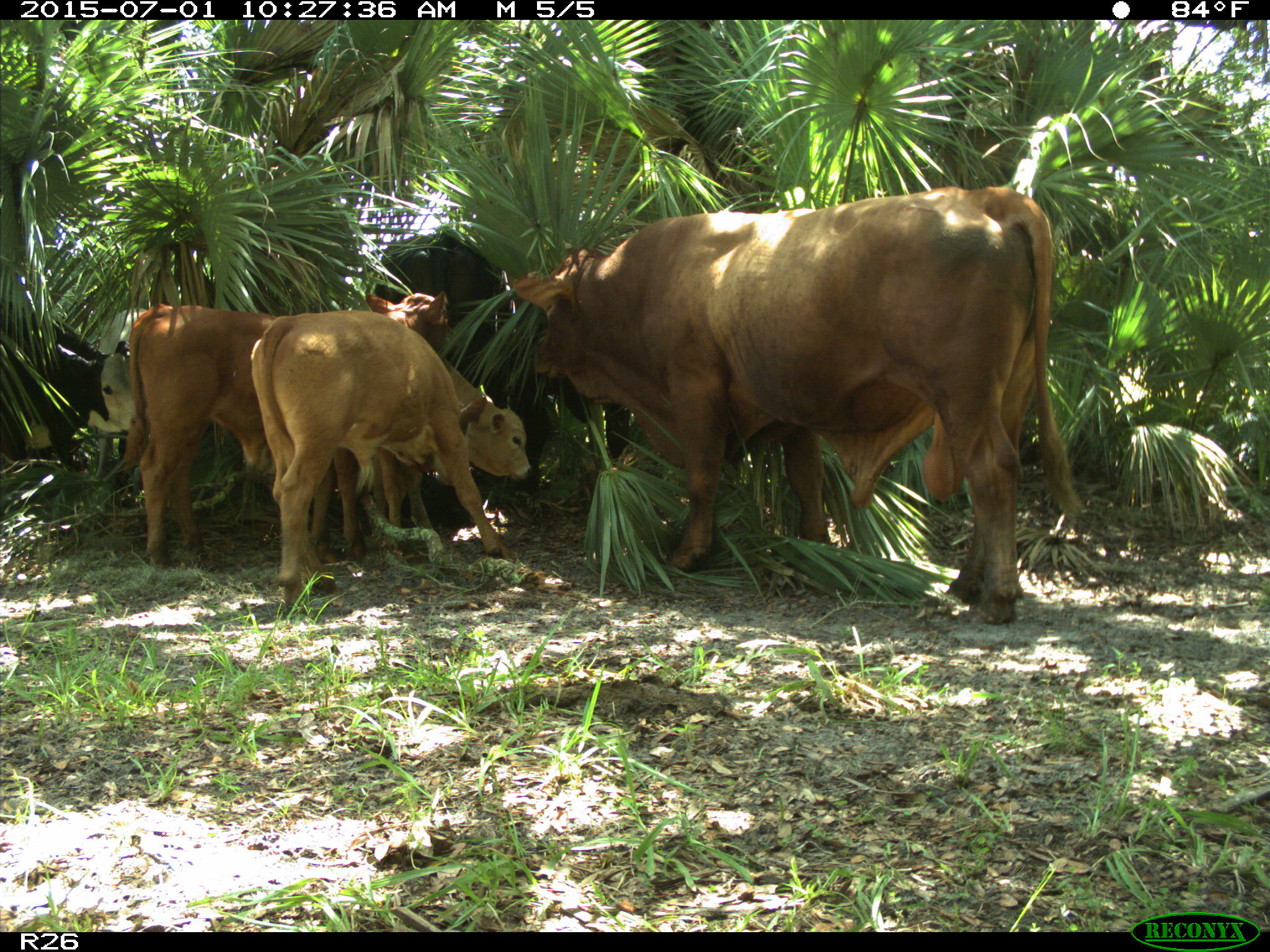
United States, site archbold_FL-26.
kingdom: Animalia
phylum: Chordata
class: Mammalia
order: Artiodactyla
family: Bovidae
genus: Bos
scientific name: Bos taurus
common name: domestic cow